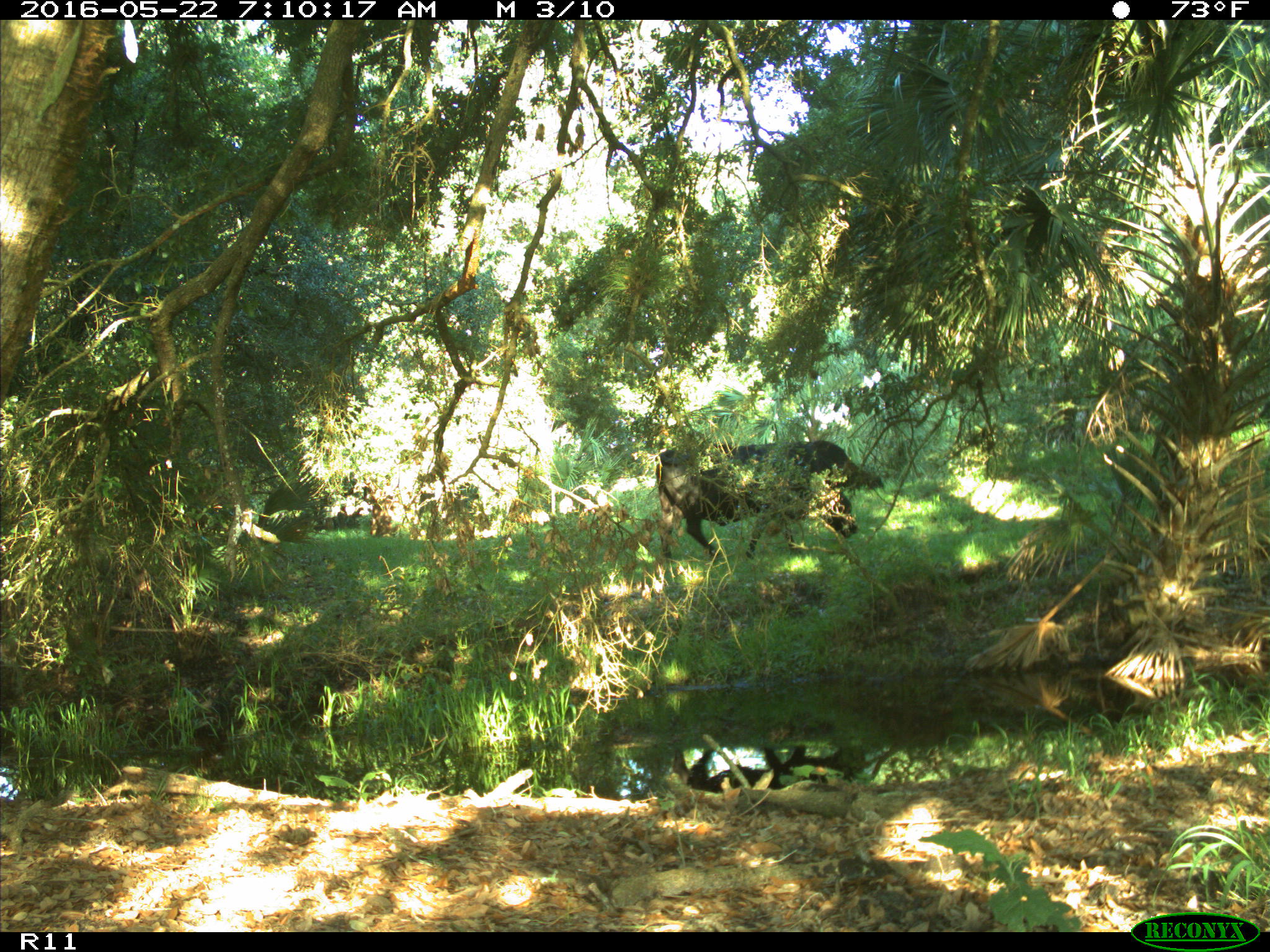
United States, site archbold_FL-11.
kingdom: Animalia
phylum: Chordata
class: Mammalia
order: Artiodactyla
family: Bovidae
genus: Bos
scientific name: Bos taurus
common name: domestic cow